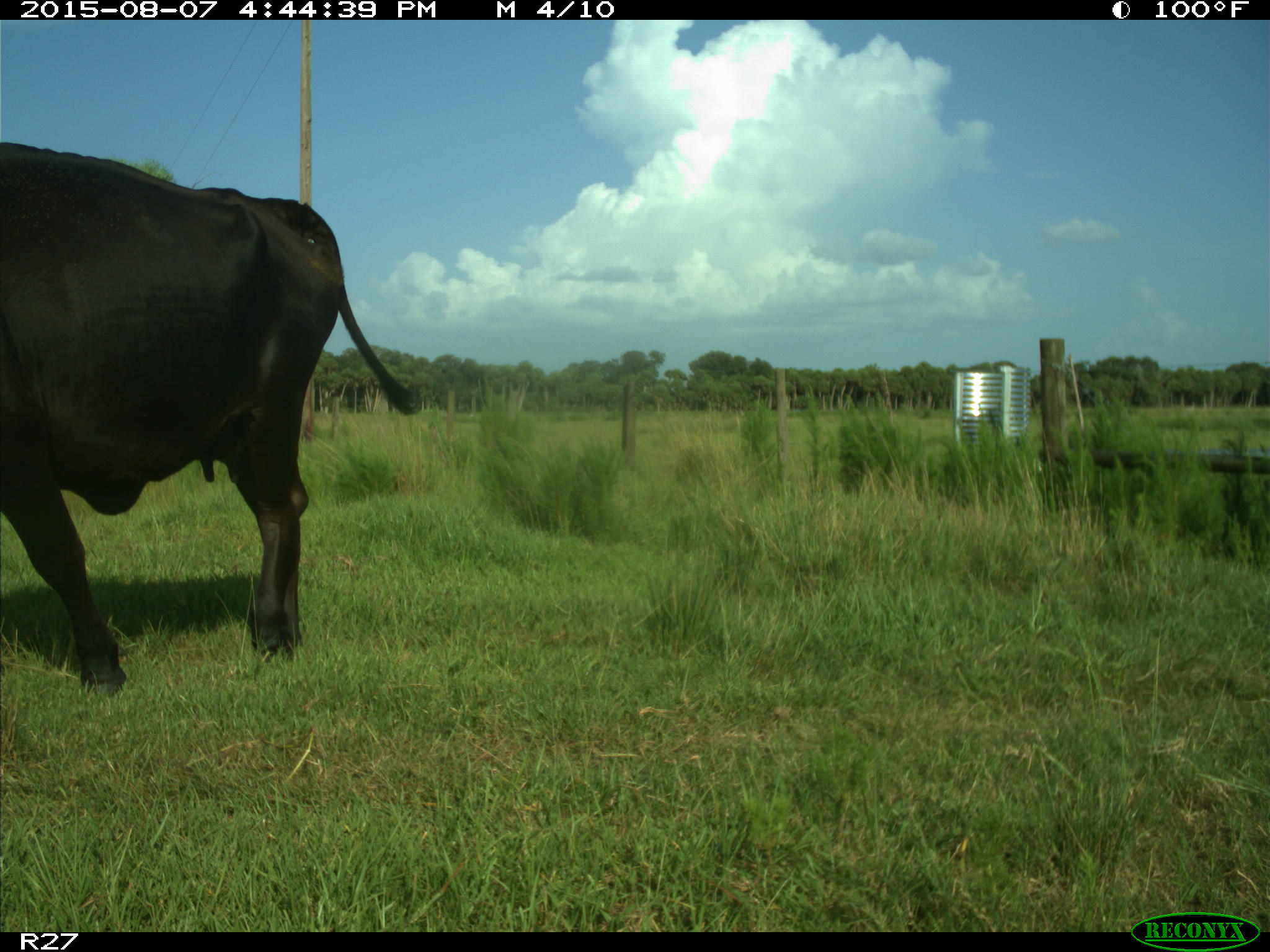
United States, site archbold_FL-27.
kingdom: Animalia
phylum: Chordata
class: Mammalia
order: Artiodactyla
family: Bovidae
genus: Bos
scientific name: Bos taurus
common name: domestic cow